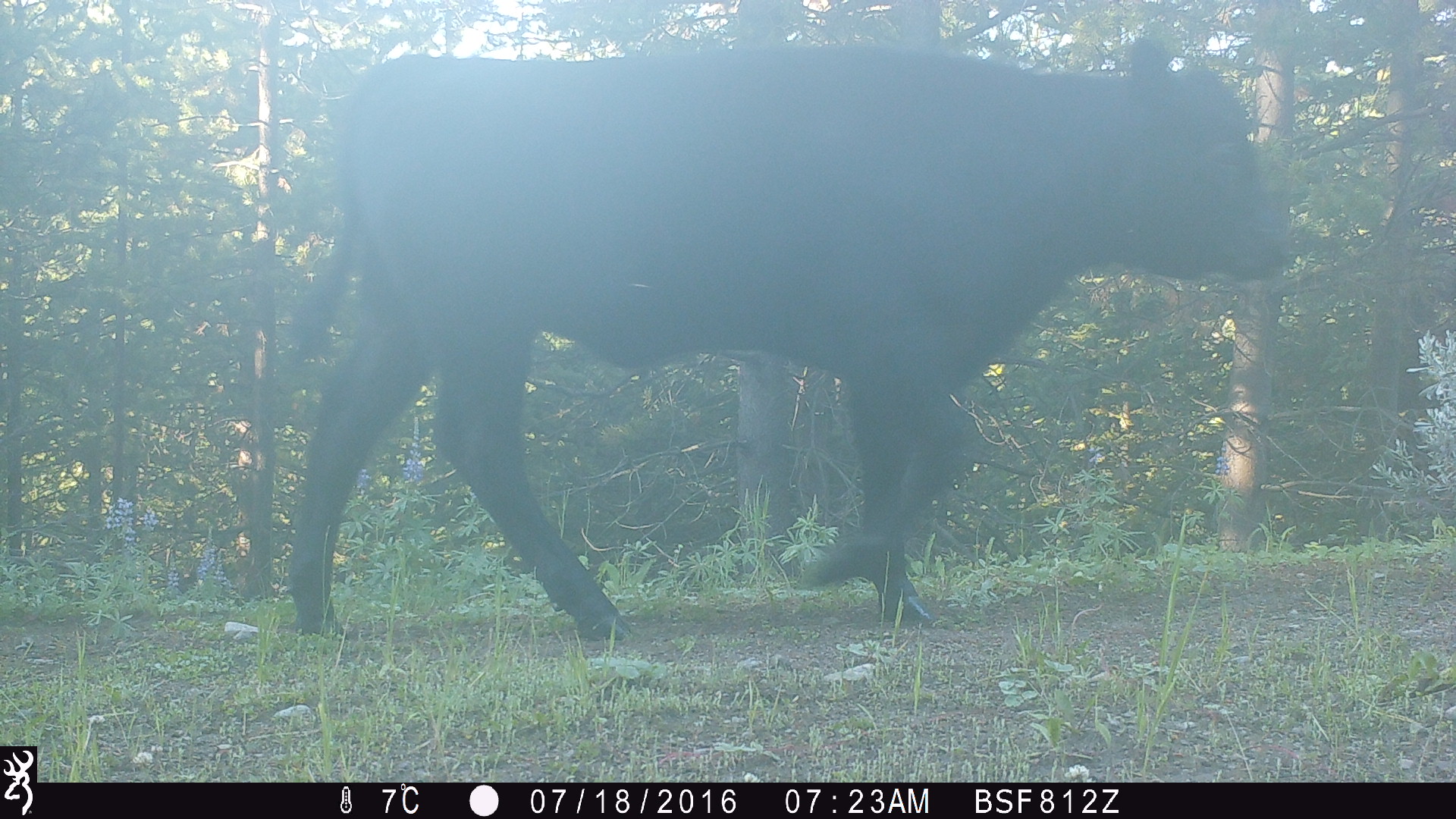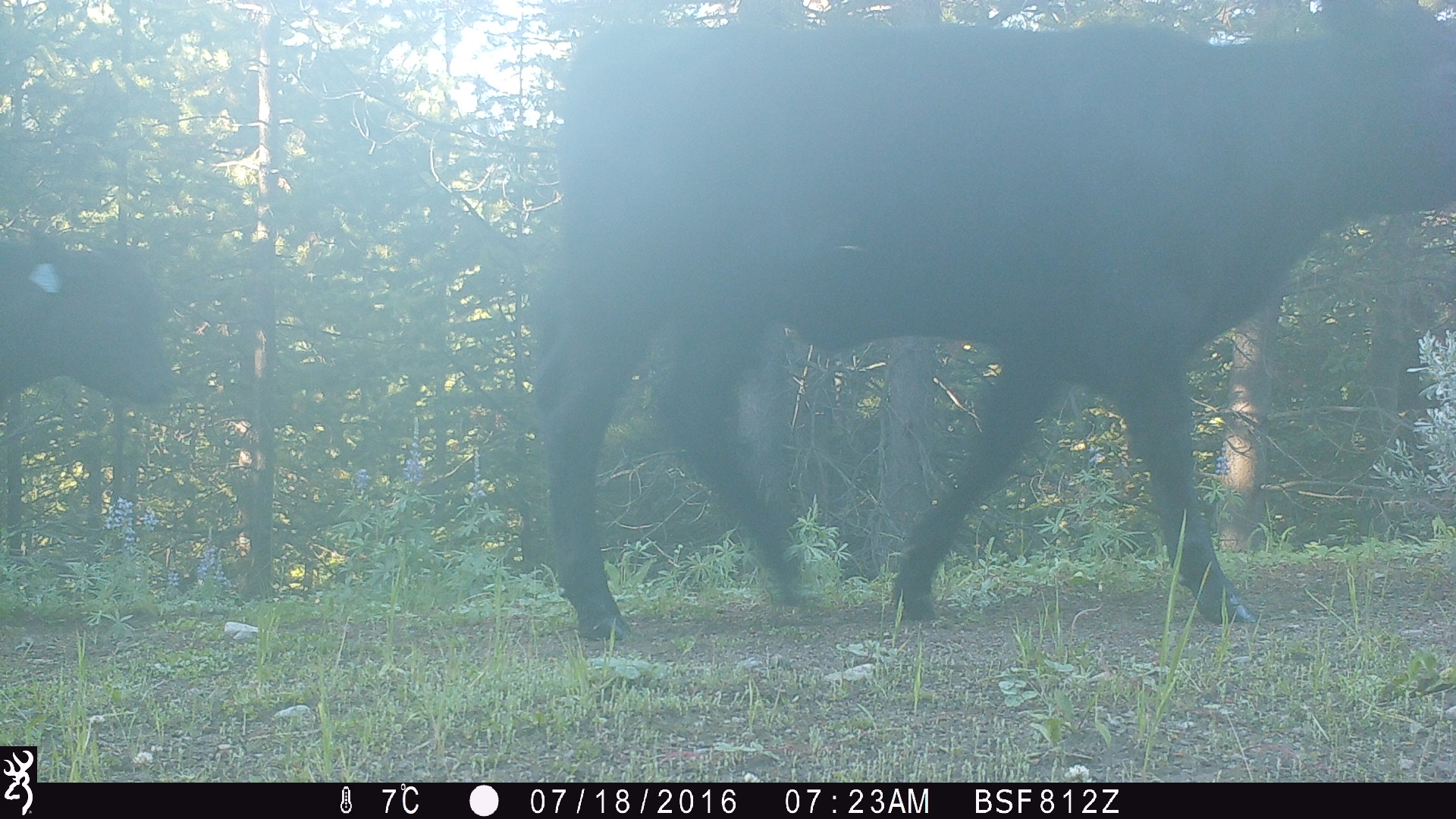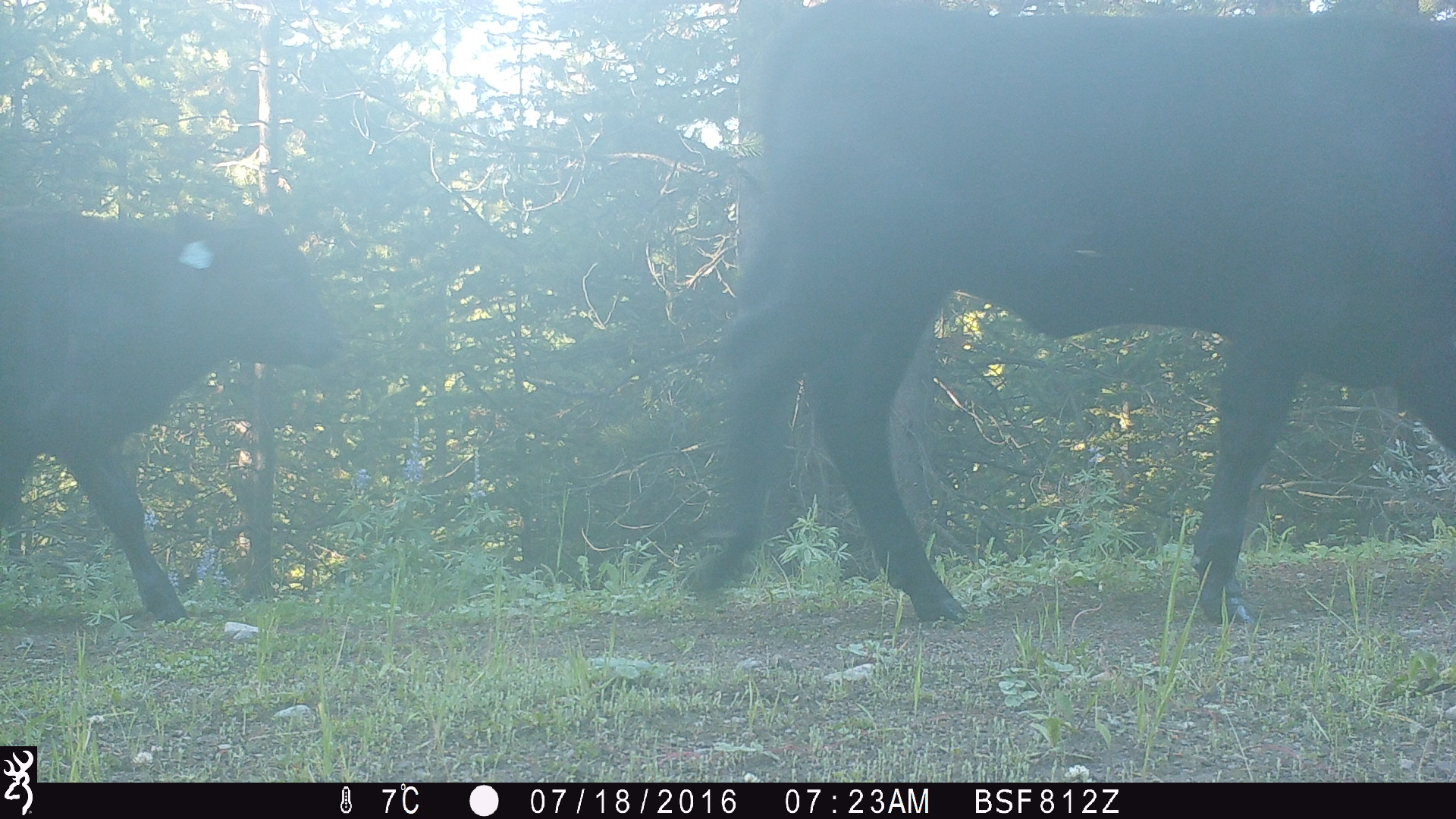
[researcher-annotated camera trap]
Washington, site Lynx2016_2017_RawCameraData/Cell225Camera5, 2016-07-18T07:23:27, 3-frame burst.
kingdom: Animalia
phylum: Chordata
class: Mammalia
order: Artiodactyla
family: Bovidae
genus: Bos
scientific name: Bos taurus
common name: domestic cattle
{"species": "domestic cattle (Bos taurus)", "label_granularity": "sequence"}